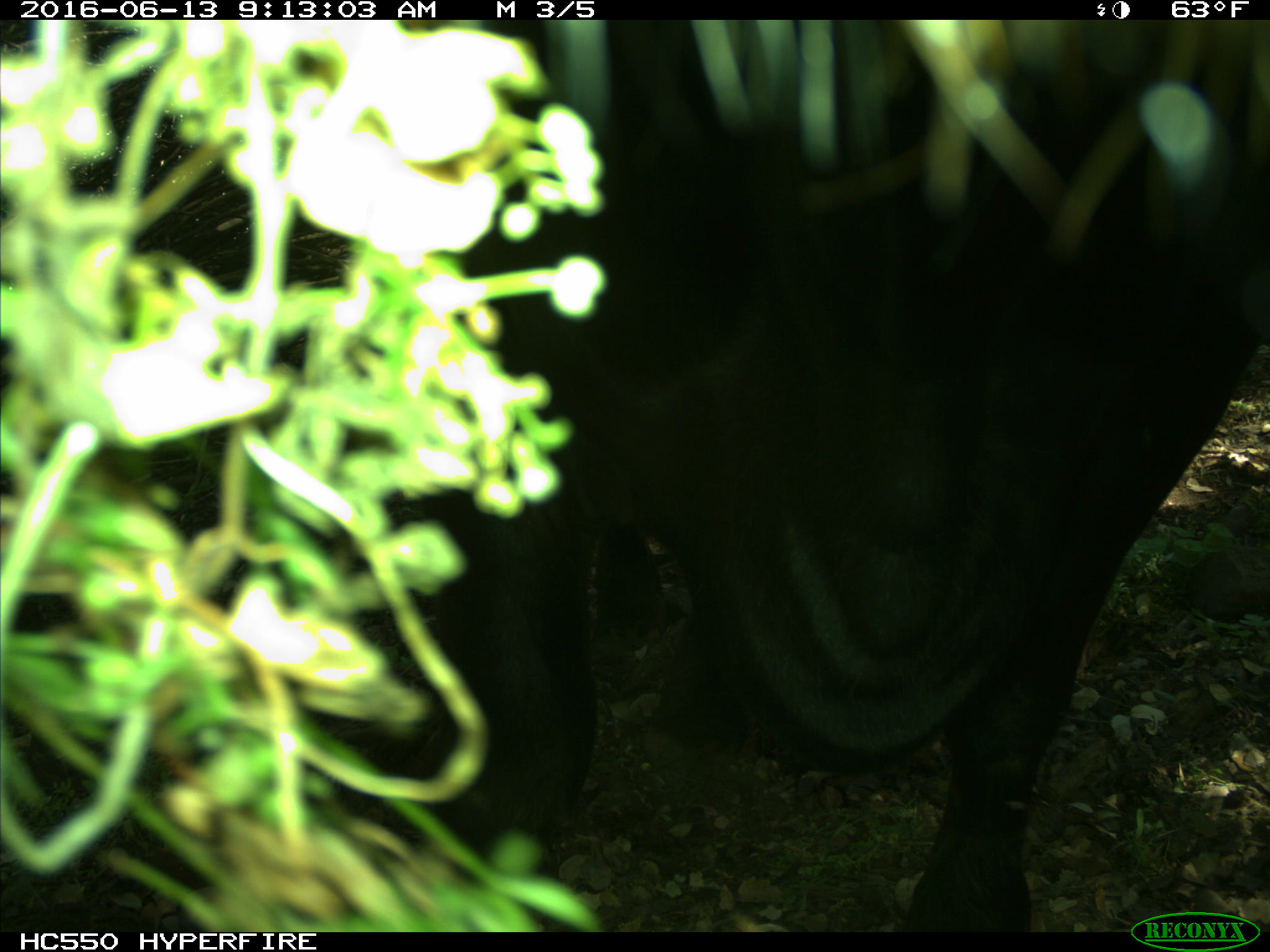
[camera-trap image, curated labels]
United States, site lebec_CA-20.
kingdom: Animalia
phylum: Chordata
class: Mammalia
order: Artiodactyla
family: Bovidae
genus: Bos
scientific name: Bos taurus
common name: domestic cow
Bos taurus (domestic cow).